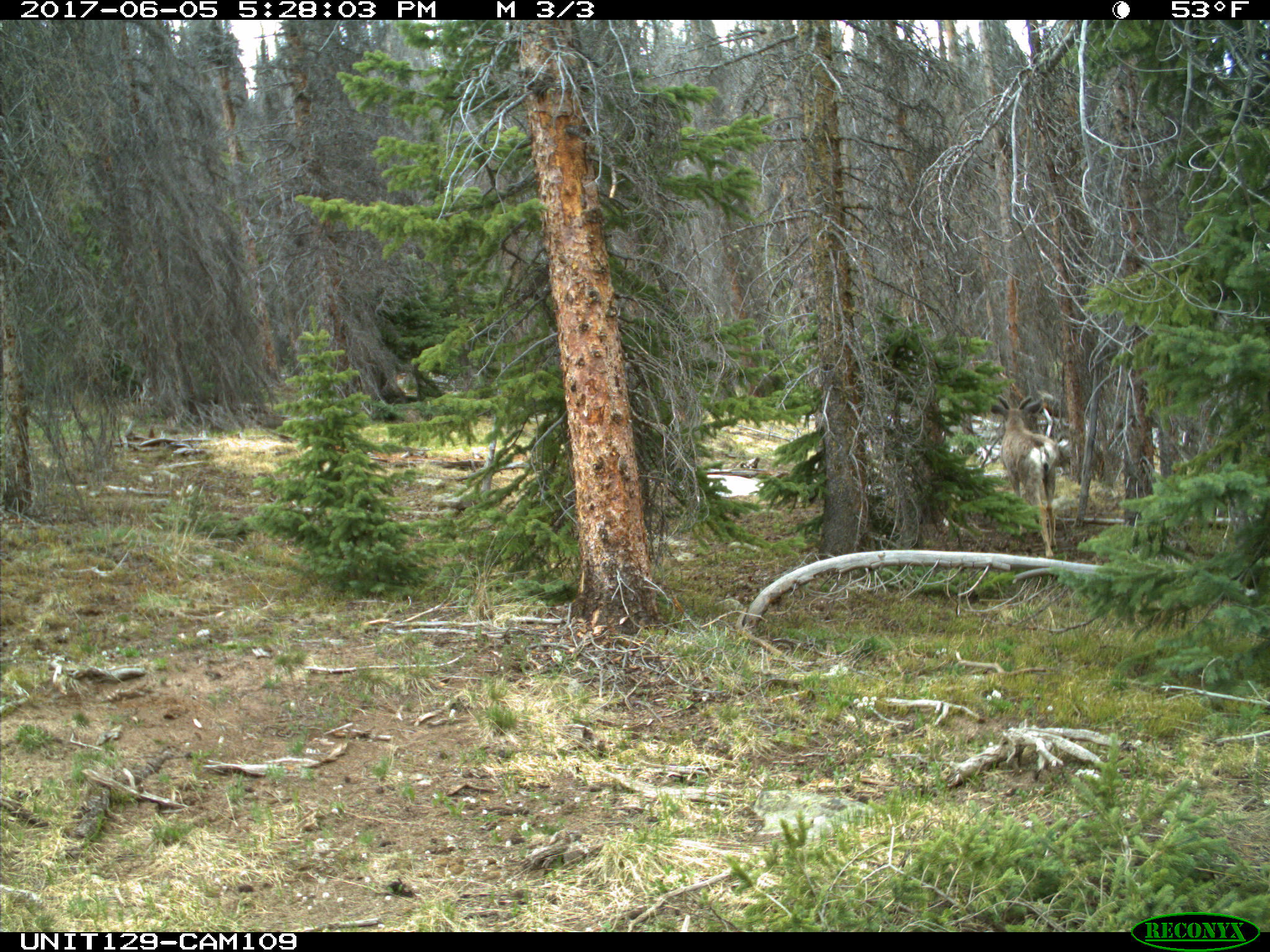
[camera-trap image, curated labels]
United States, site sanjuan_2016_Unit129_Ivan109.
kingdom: Animalia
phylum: Chordata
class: Mammalia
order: Artiodactyla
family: Cervidae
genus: Odocoileus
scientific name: Odocoileus hemionus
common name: mule deer